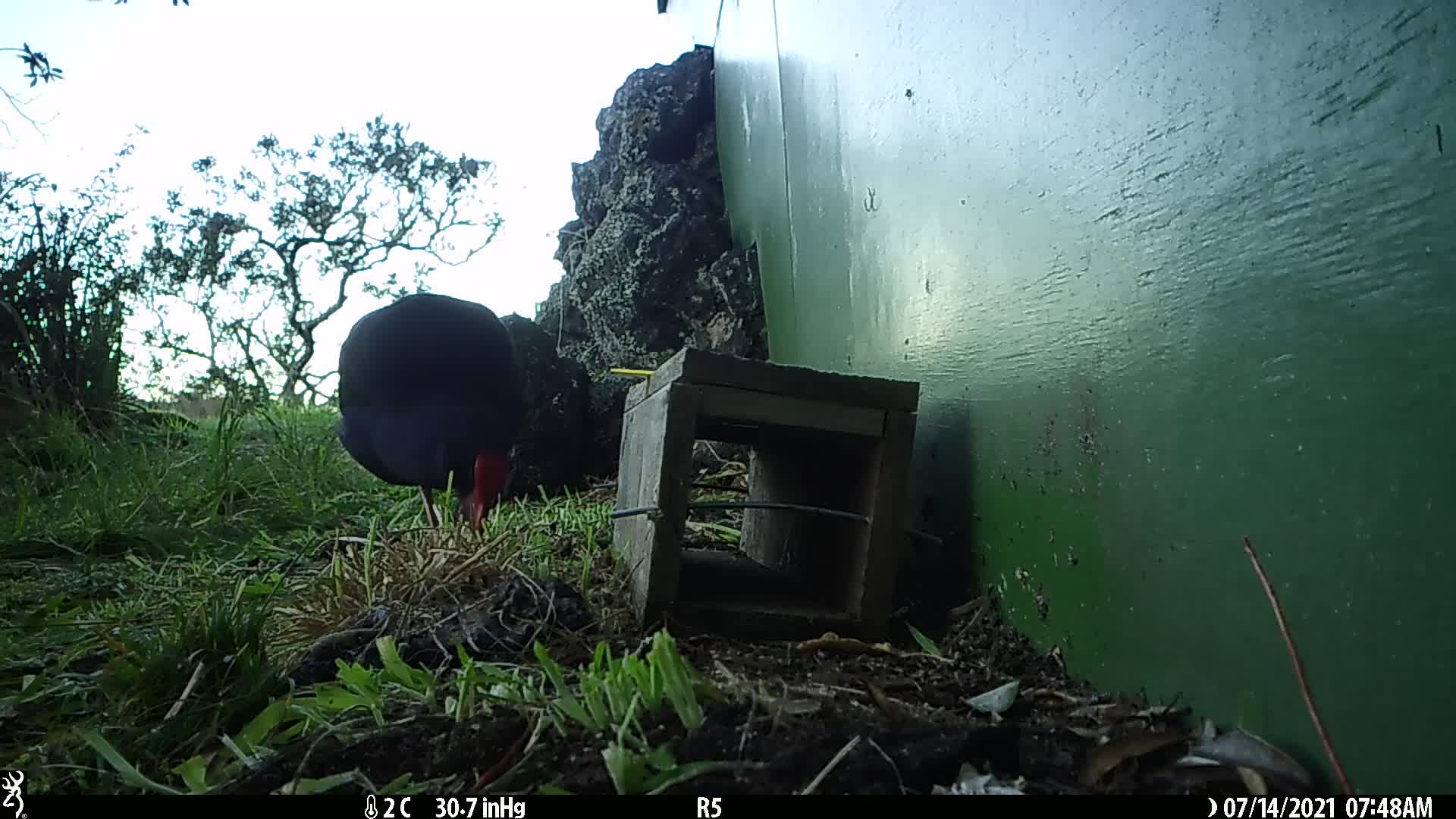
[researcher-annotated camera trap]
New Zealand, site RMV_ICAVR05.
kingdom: Animalia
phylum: Chordata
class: Aves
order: Gruiformes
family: Rallidae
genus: Porphyrio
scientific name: Porphyrio melanotus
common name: australasian swamphen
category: pukeko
Pukeko (australasian swamphen) (Porphyrio melanotus).